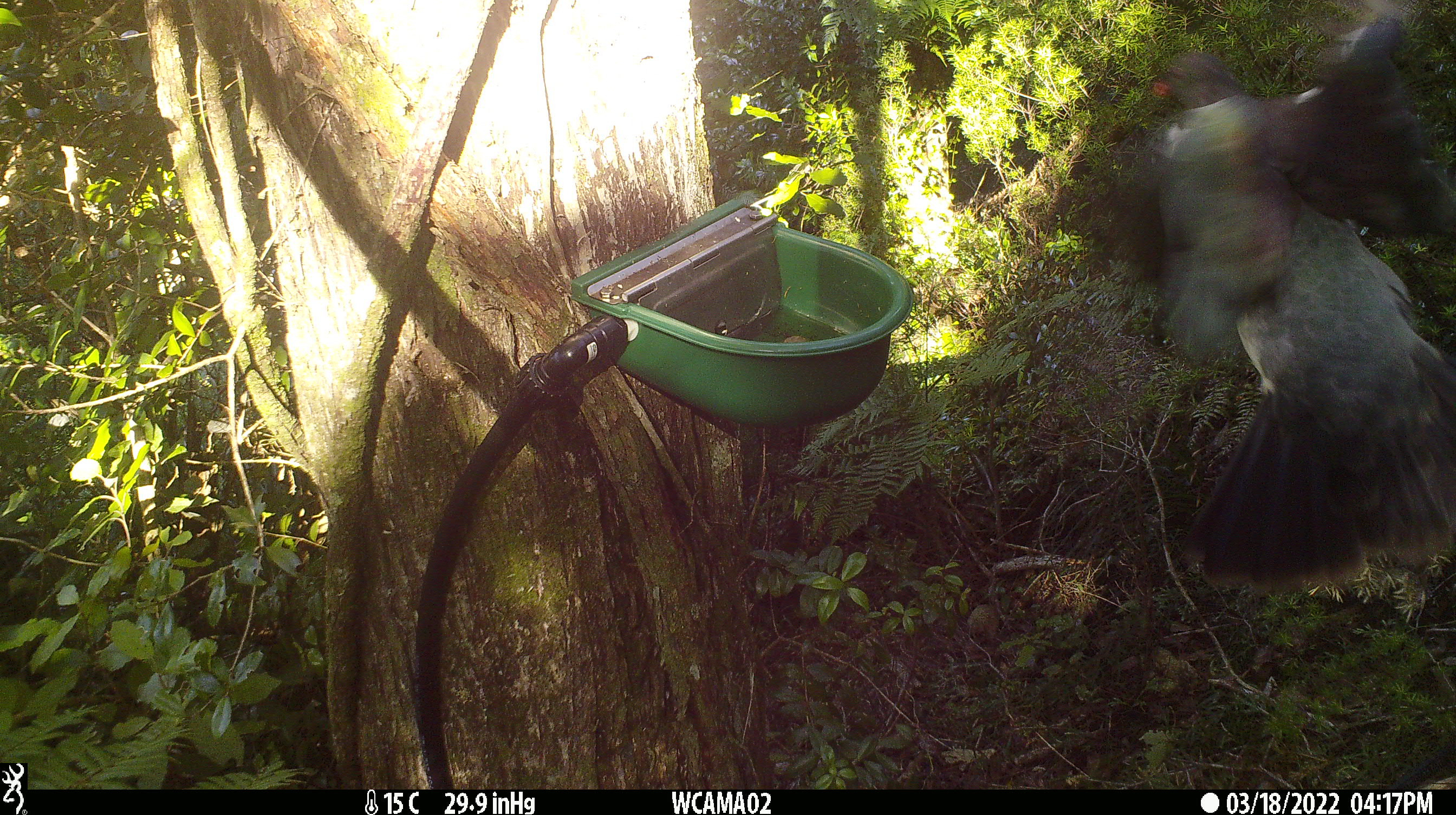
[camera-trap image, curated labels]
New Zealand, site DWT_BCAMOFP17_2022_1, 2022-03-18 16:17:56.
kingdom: Animalia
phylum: Chordata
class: Aves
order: Columbiformes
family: Columbidae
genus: Hemiphaga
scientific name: Hemiphaga novaeseelandiae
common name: new zealand pigeon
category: kereru